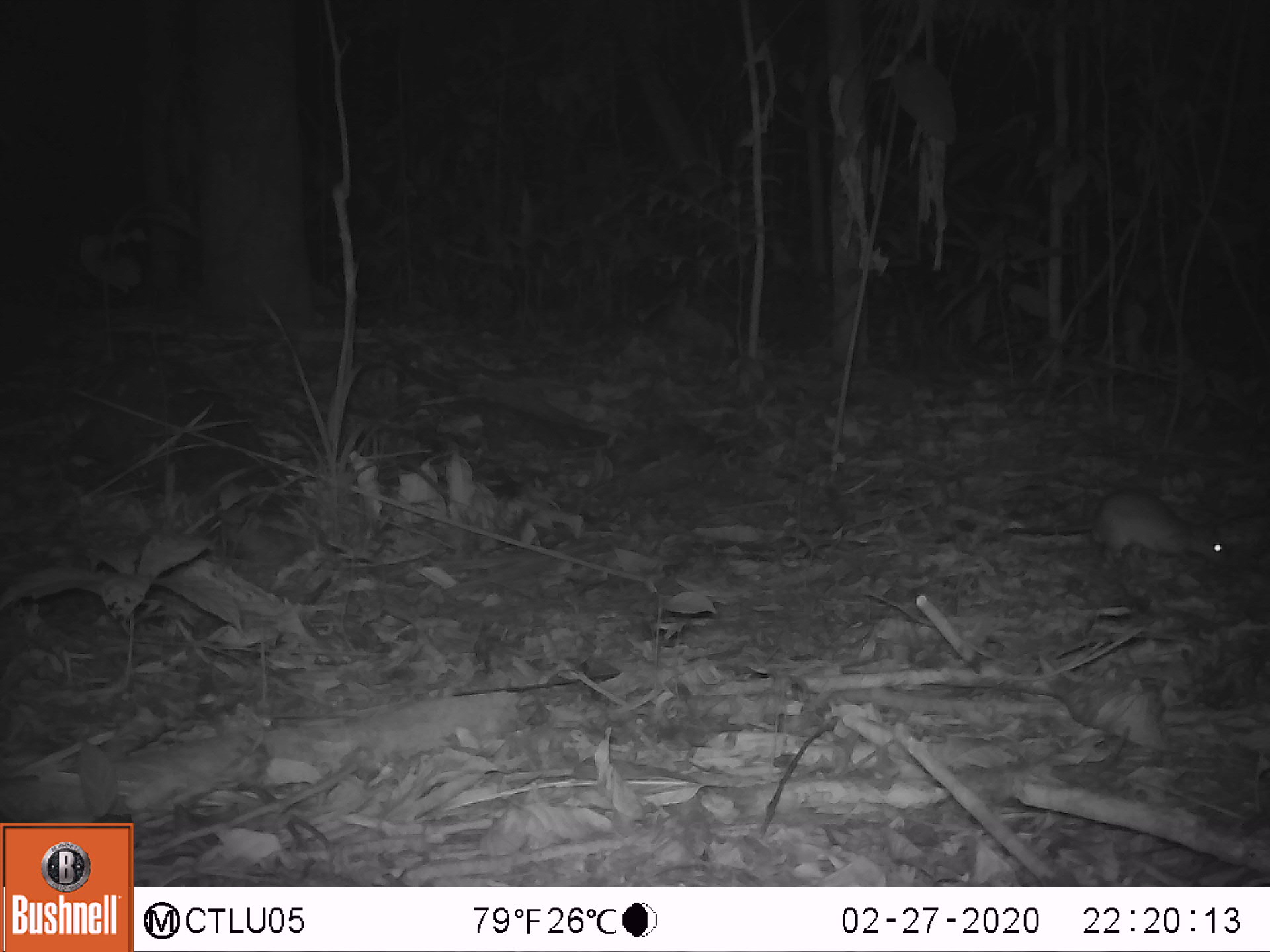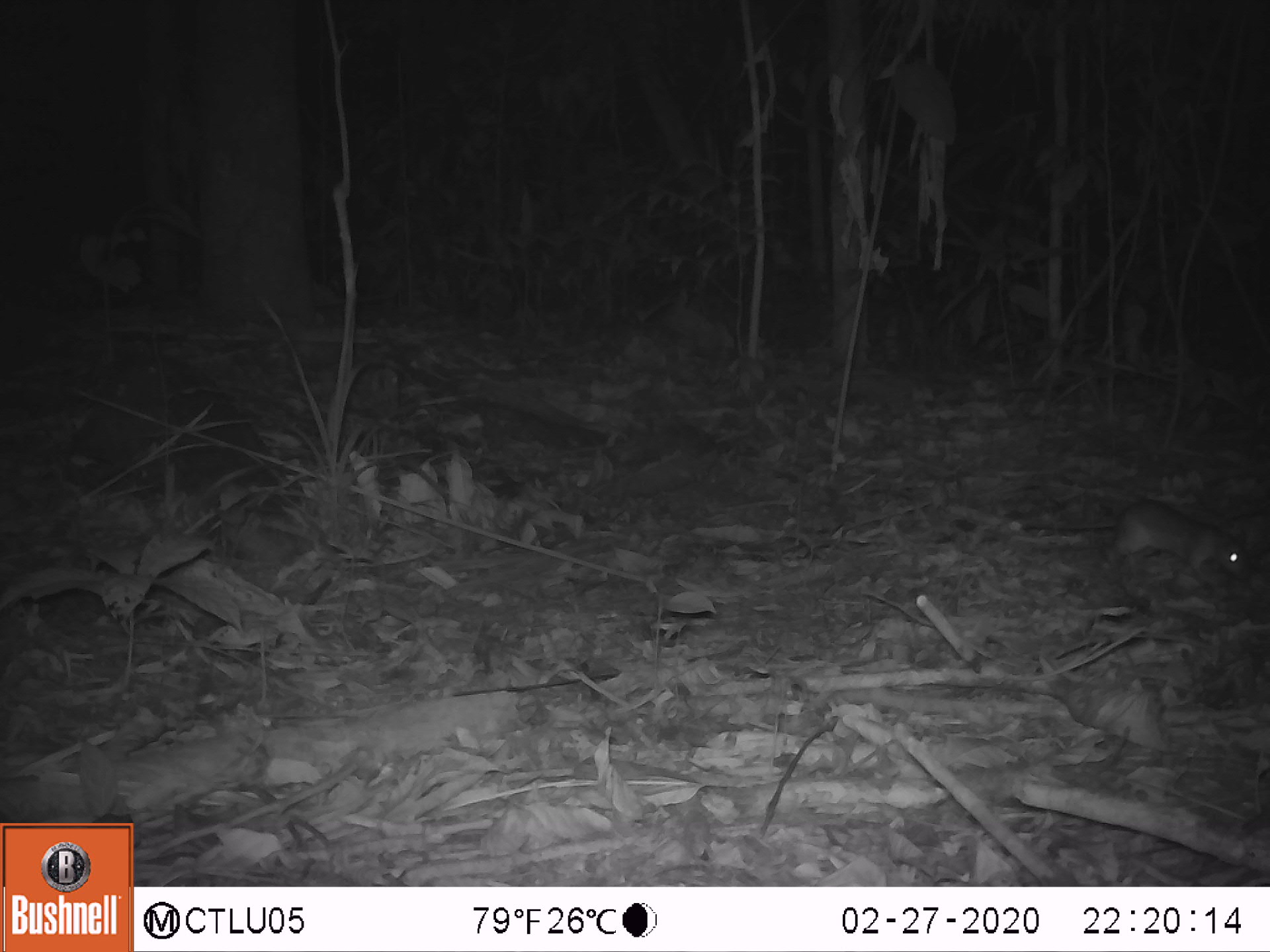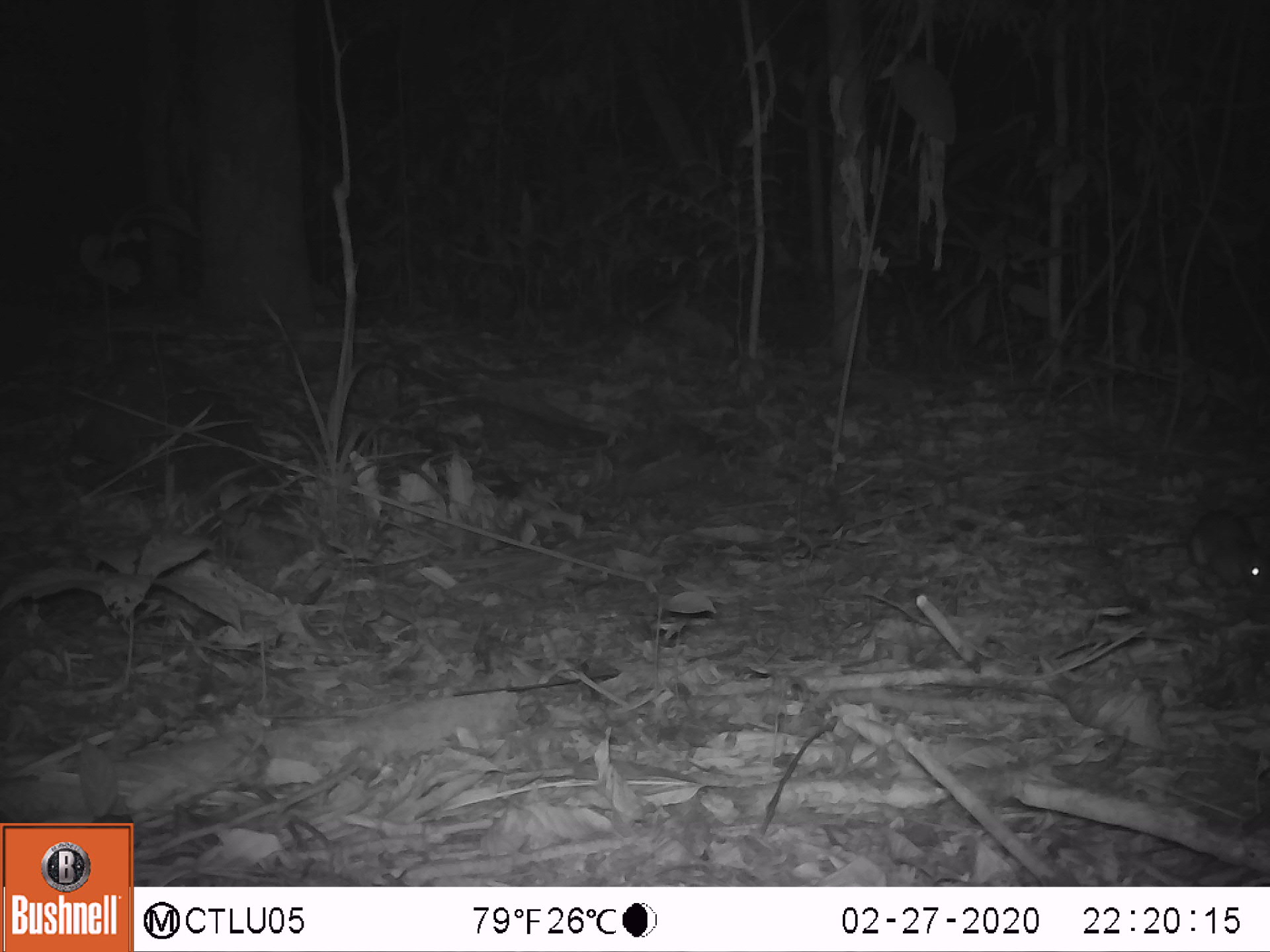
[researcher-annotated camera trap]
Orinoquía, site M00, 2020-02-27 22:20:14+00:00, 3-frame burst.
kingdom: Animalia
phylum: Chordata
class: Mammalia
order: Rodentia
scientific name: Rodentia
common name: rodent